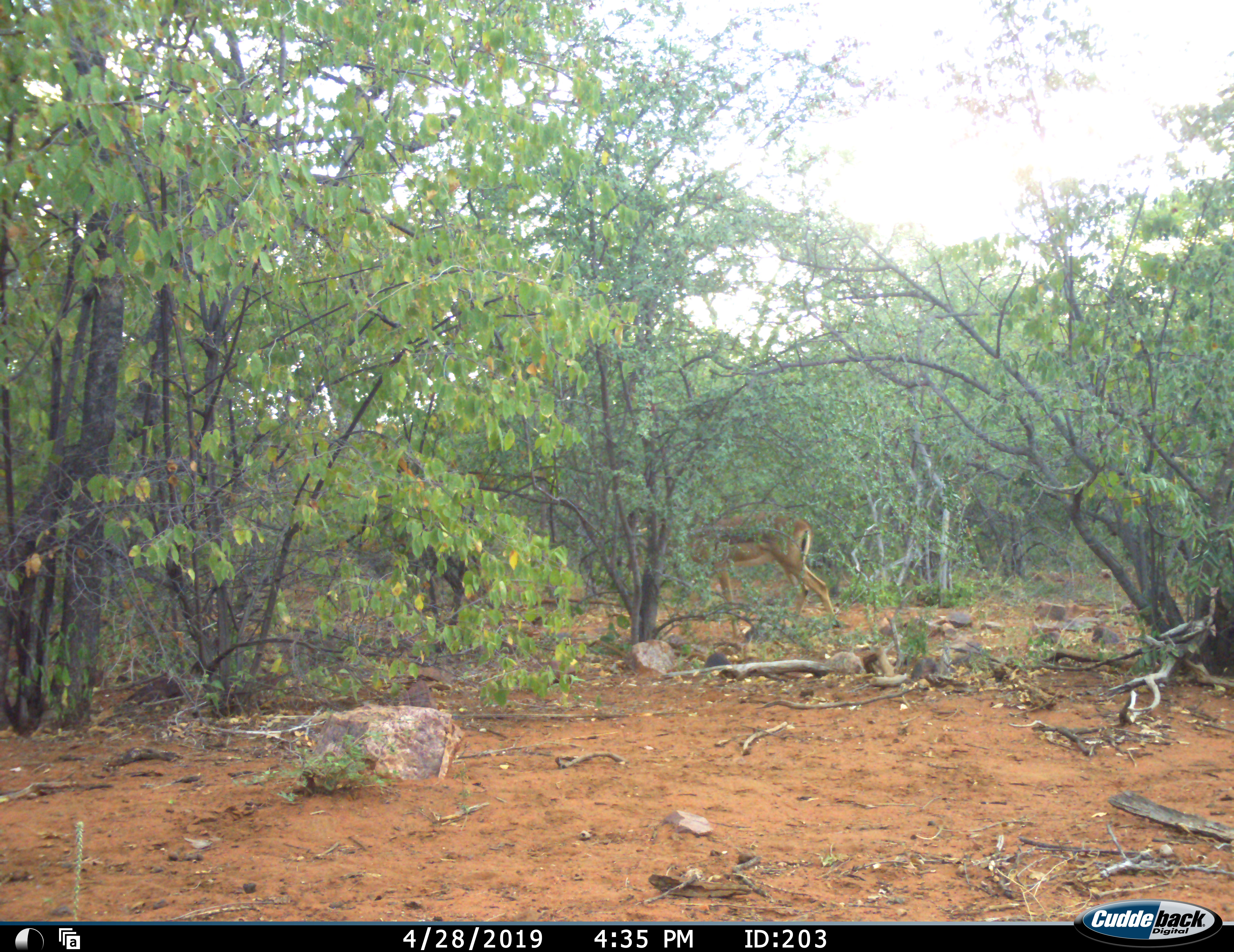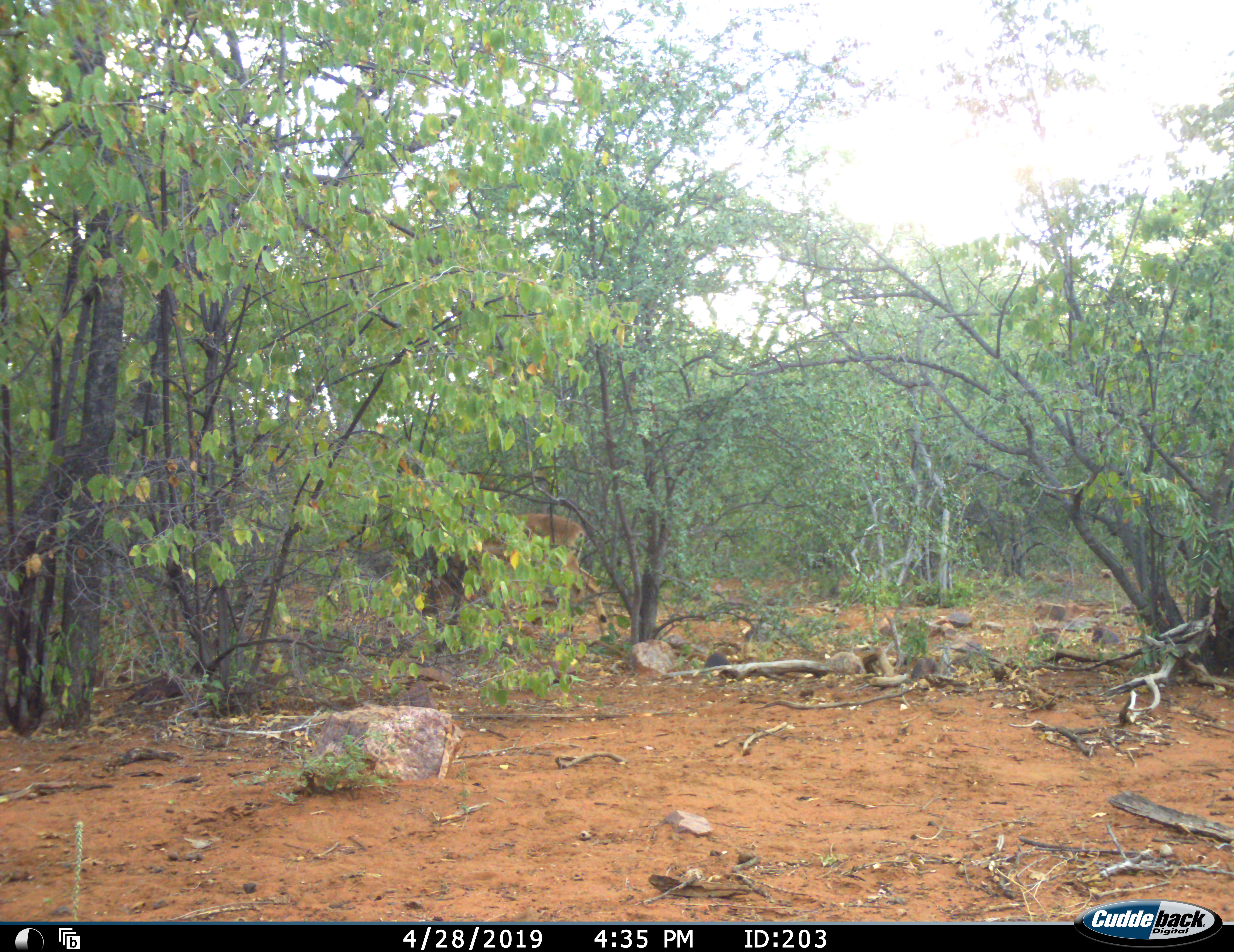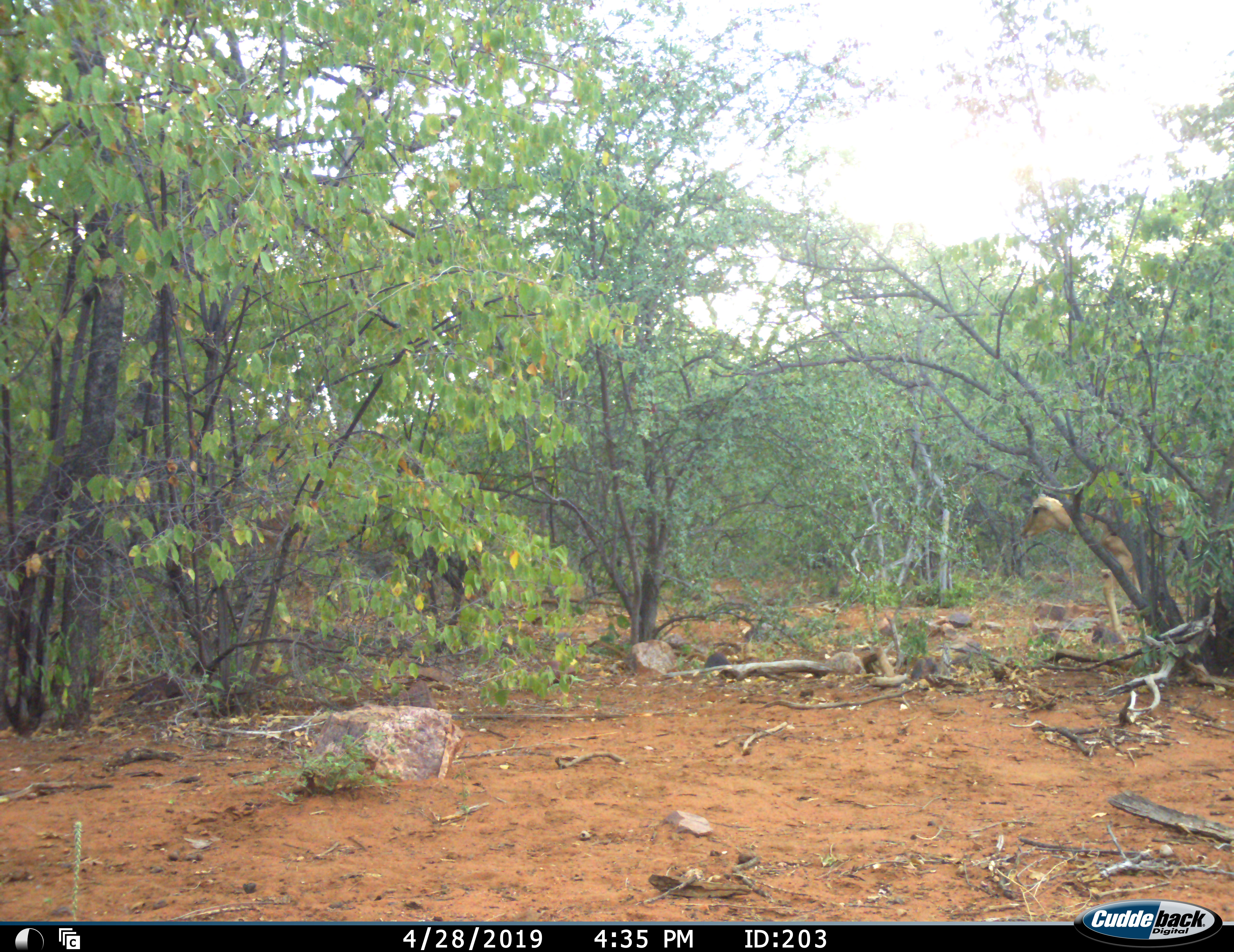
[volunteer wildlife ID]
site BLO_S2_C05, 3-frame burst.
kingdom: Animalia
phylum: Chordata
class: Mammalia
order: Artiodactyla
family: Bovidae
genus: Aepyceros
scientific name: Aepyceros melampus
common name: impala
Impala (Aepyceros melampus), count 2. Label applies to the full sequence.